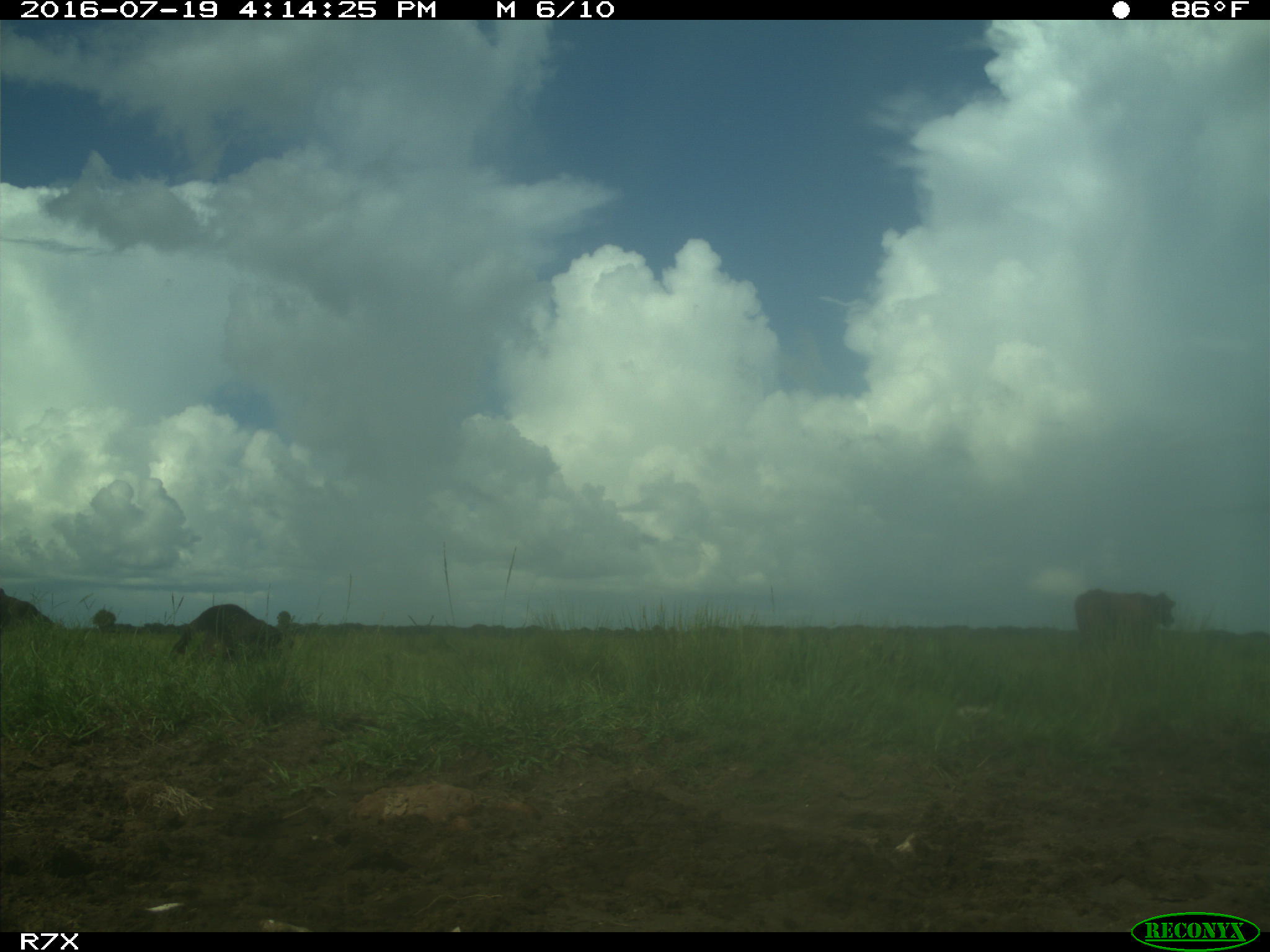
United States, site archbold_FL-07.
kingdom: Animalia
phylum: Chordata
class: Mammalia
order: Artiodactyla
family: Bovidae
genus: Bos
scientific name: Bos taurus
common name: domestic cow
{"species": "Bos taurus (domestic cow)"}